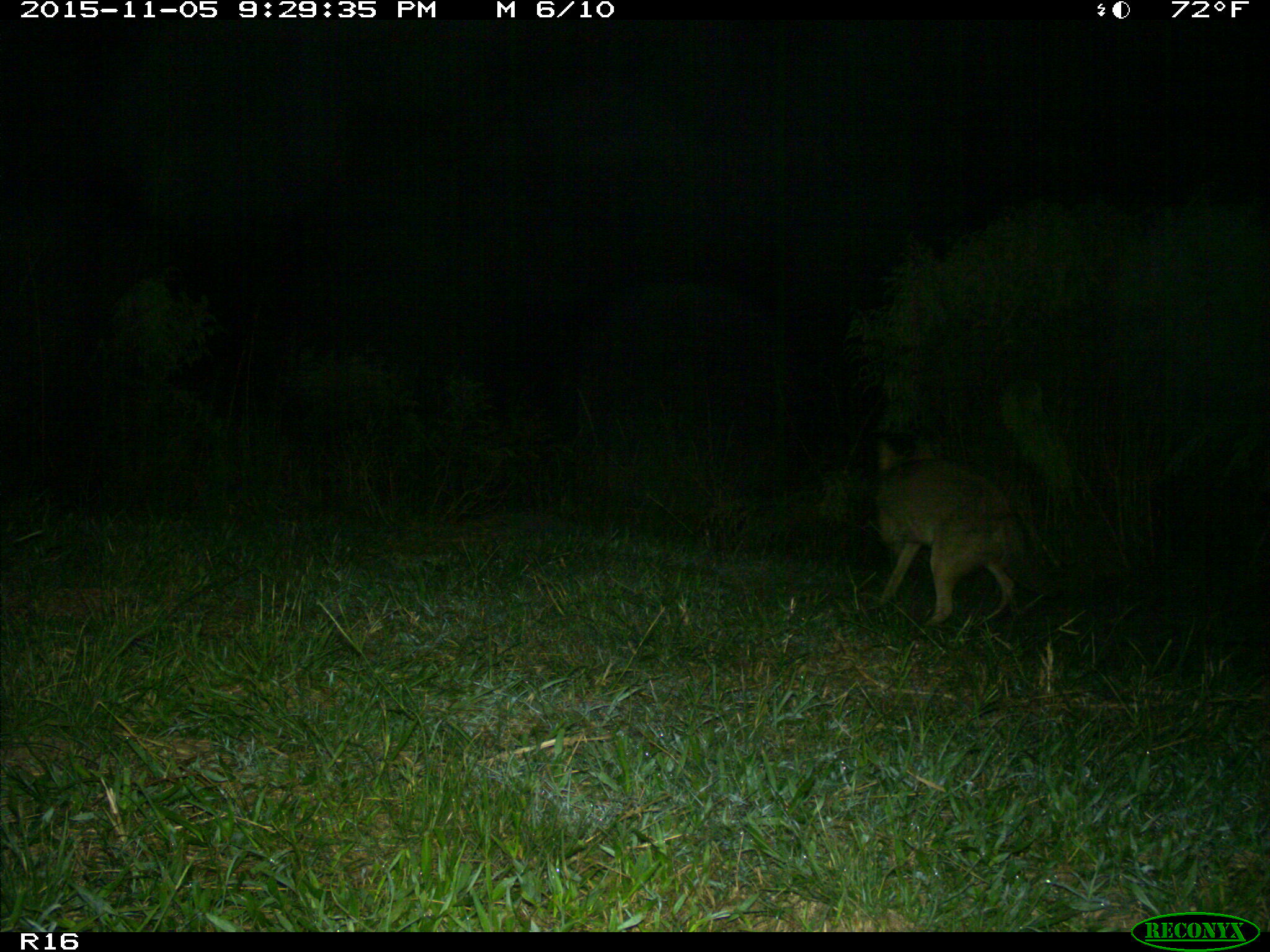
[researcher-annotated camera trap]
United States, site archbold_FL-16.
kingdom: Animalia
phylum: Chordata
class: Mammalia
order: Carnivora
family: Canidae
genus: Canis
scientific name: Canis latrans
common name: coyote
Canis latrans (coyote).